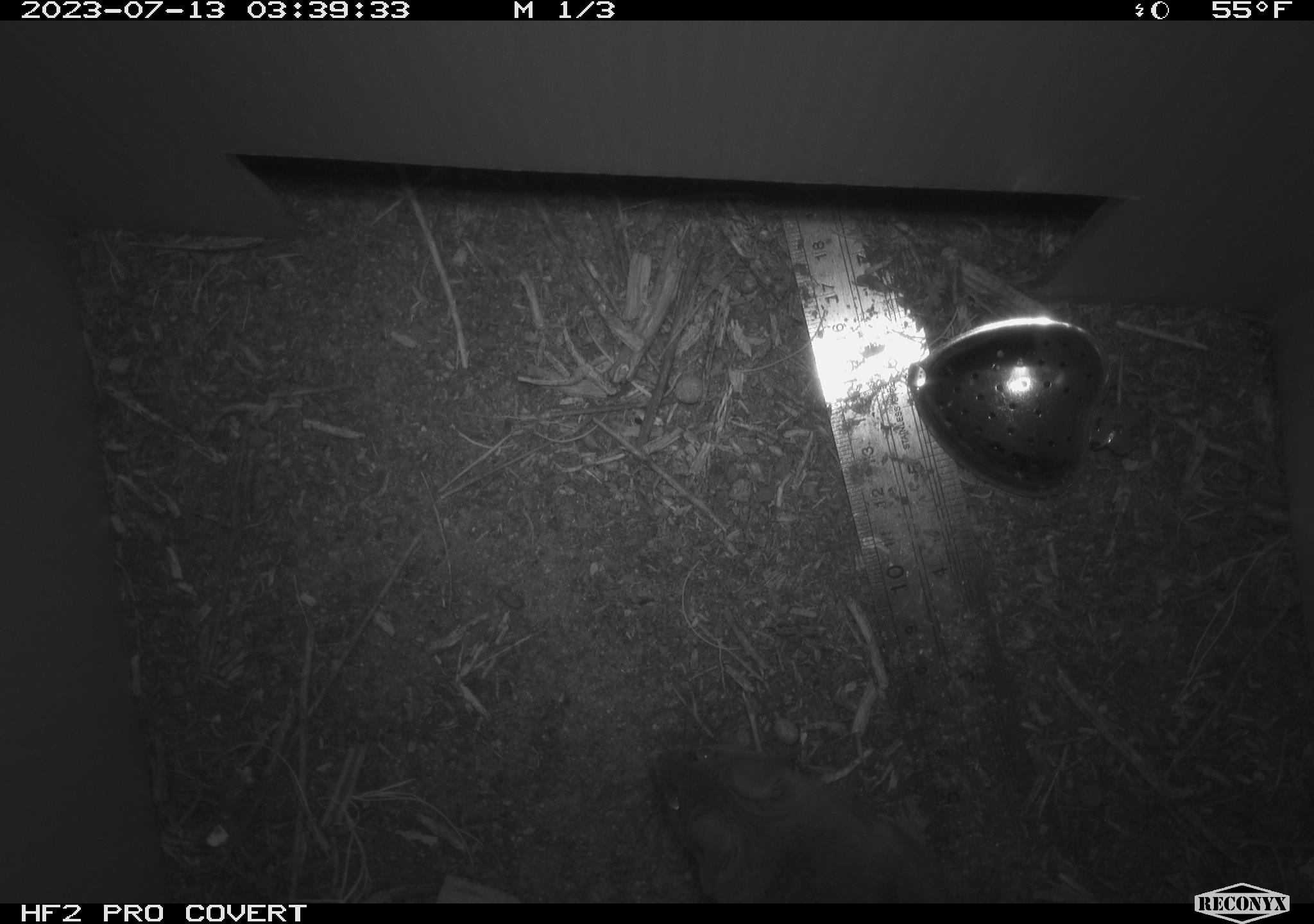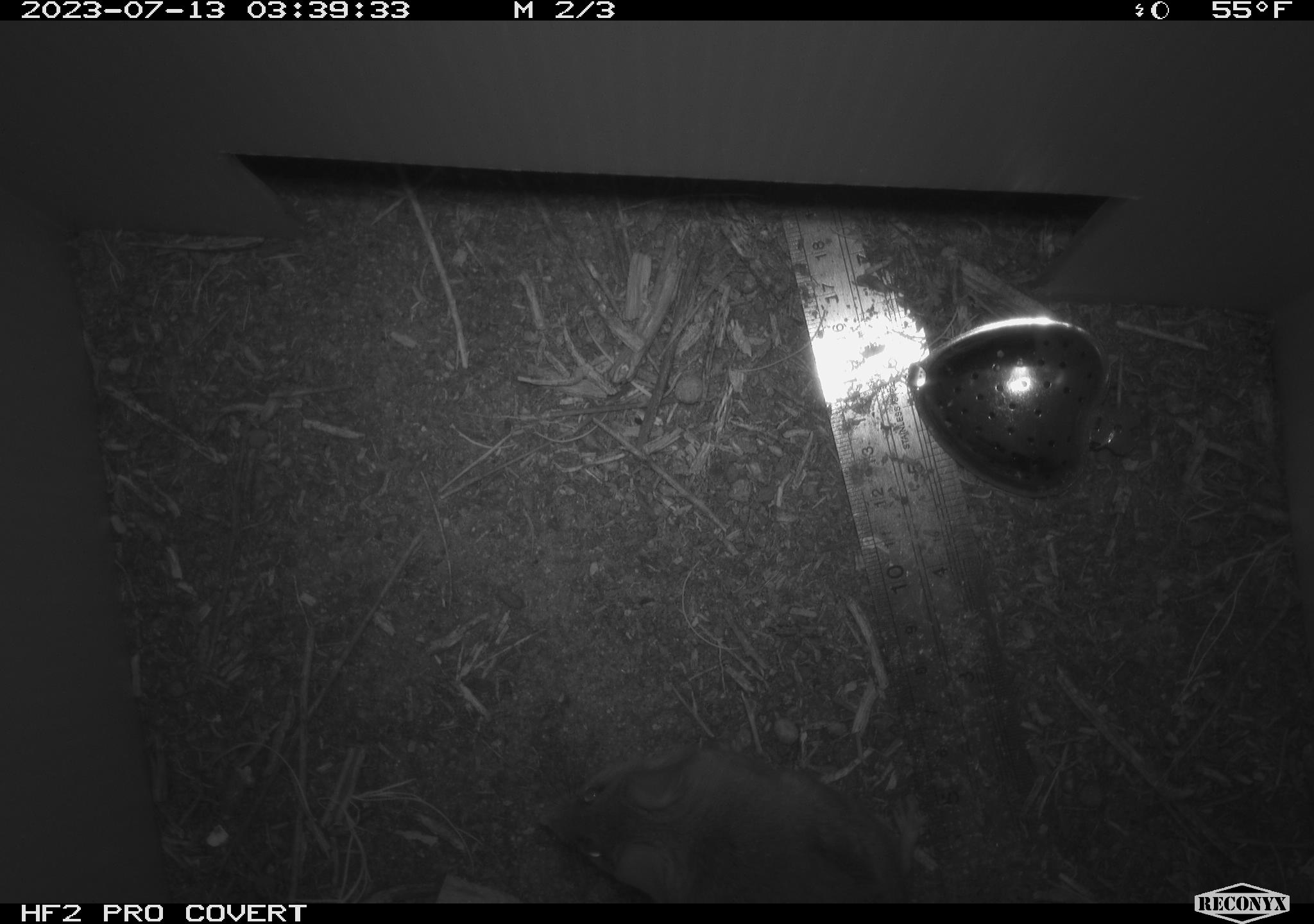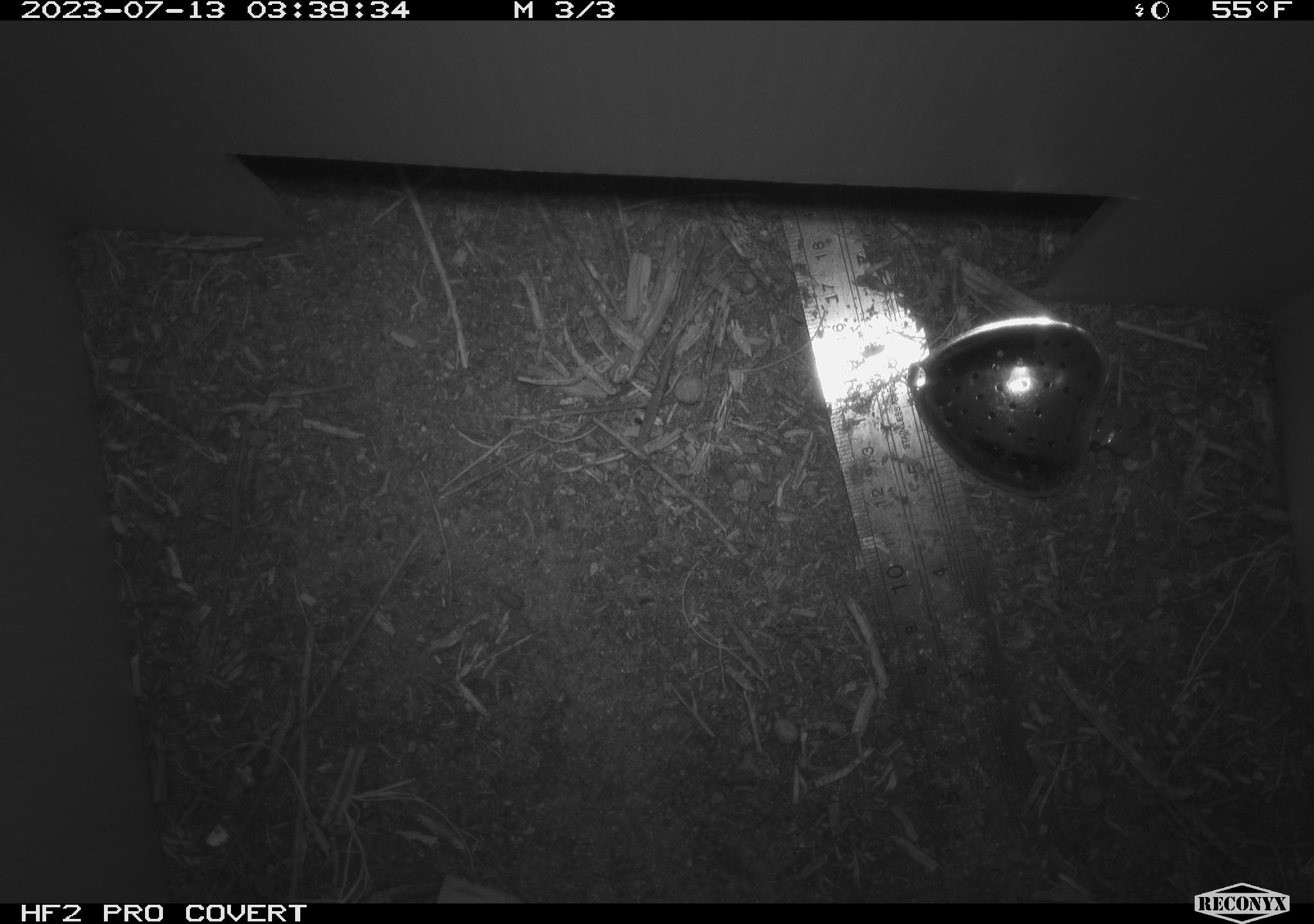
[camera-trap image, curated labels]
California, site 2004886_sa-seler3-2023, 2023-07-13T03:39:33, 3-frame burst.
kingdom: Animalia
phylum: Chordata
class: Mammalia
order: Rodentia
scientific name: Rodentia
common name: mouse species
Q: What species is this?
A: Mouse species (Rodentia).